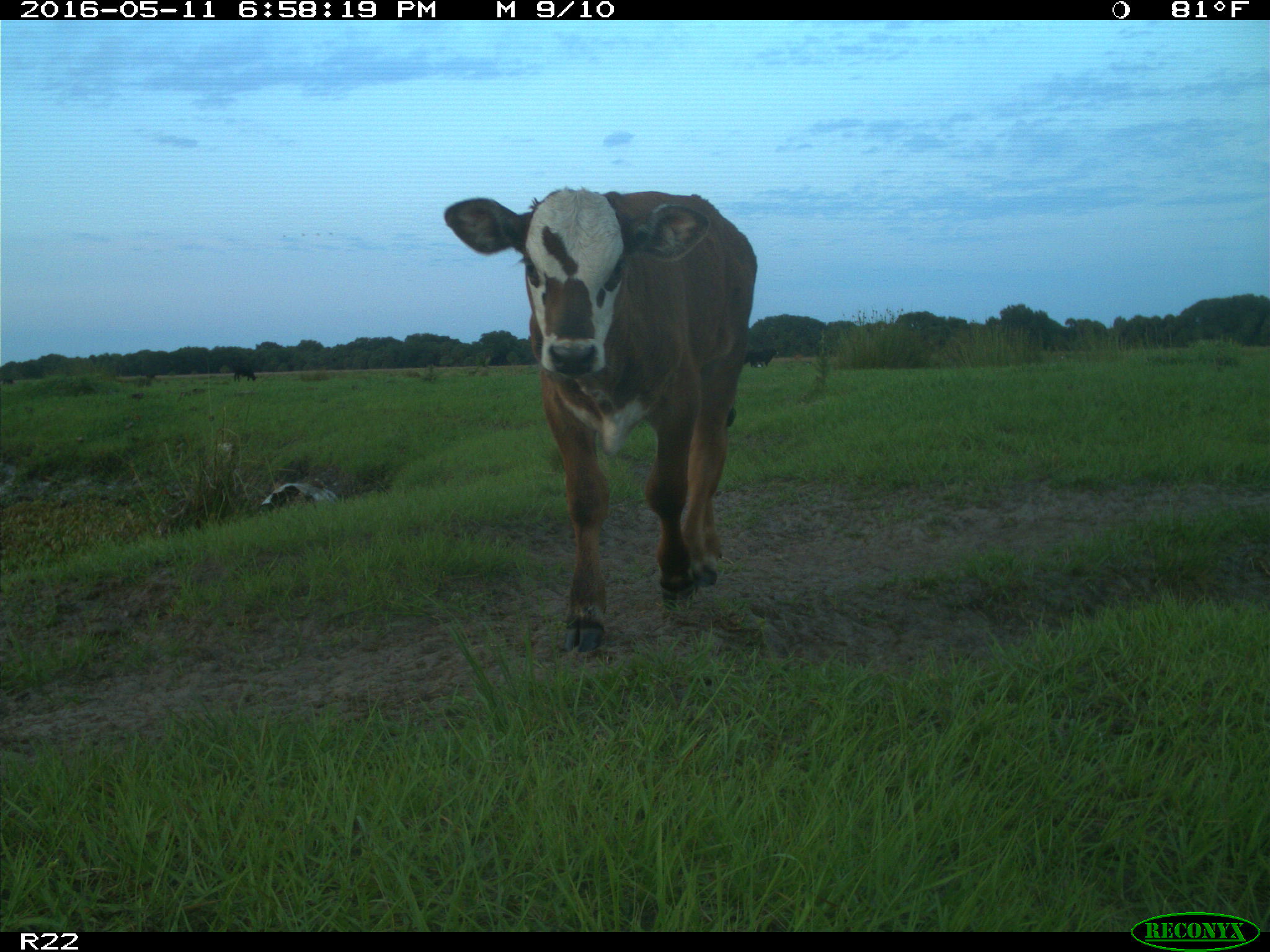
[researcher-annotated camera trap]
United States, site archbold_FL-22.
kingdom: Animalia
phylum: Chordata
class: Mammalia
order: Artiodactyla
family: Bovidae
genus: Bos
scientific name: Bos taurus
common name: domestic cow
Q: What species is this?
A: Bos taurus (domestic cow).